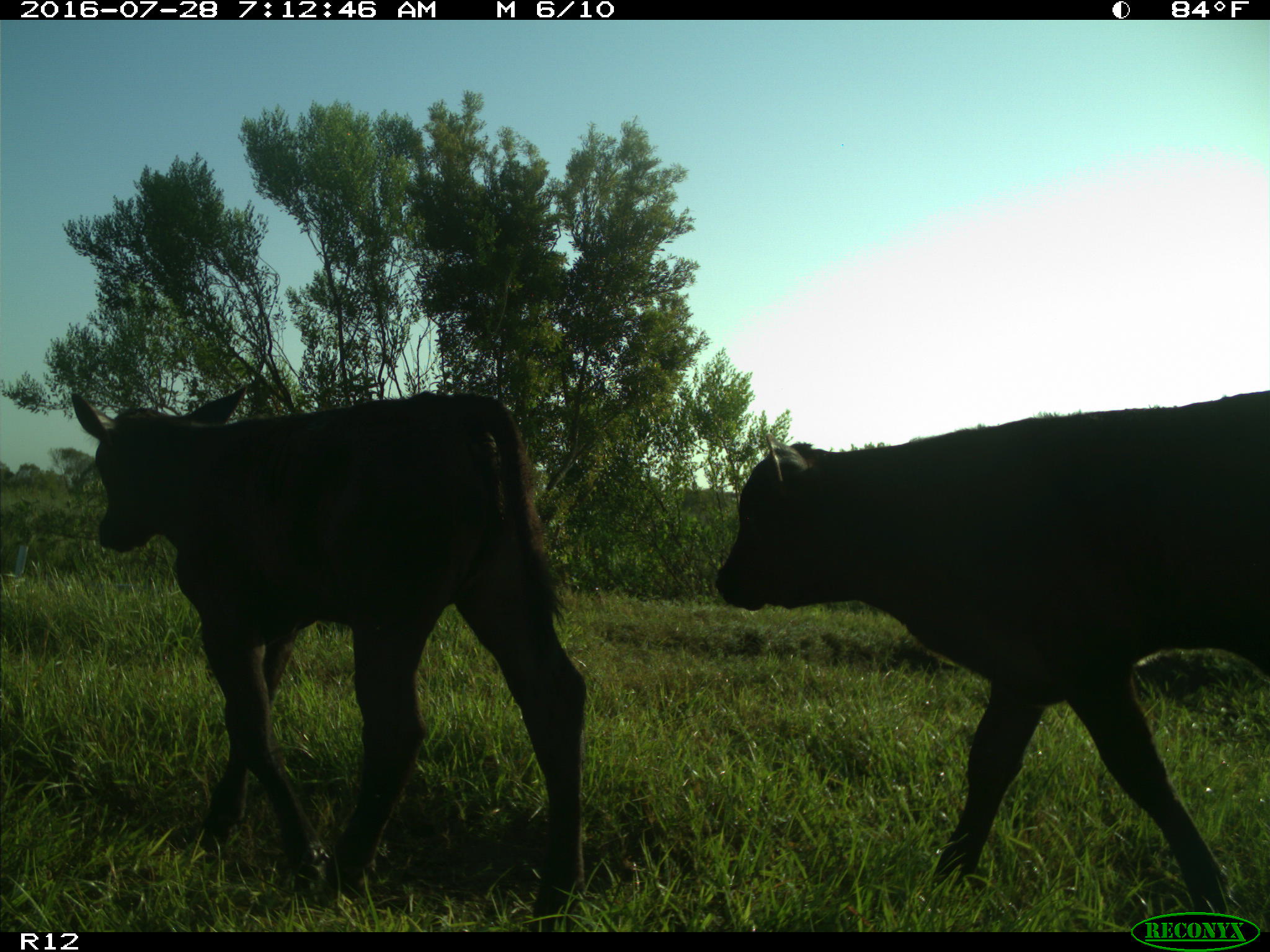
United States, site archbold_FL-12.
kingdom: Animalia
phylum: Chordata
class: Mammalia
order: Artiodactyla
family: Bovidae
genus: Bos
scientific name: Bos taurus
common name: domestic cow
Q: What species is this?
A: Bos taurus (domestic cow).